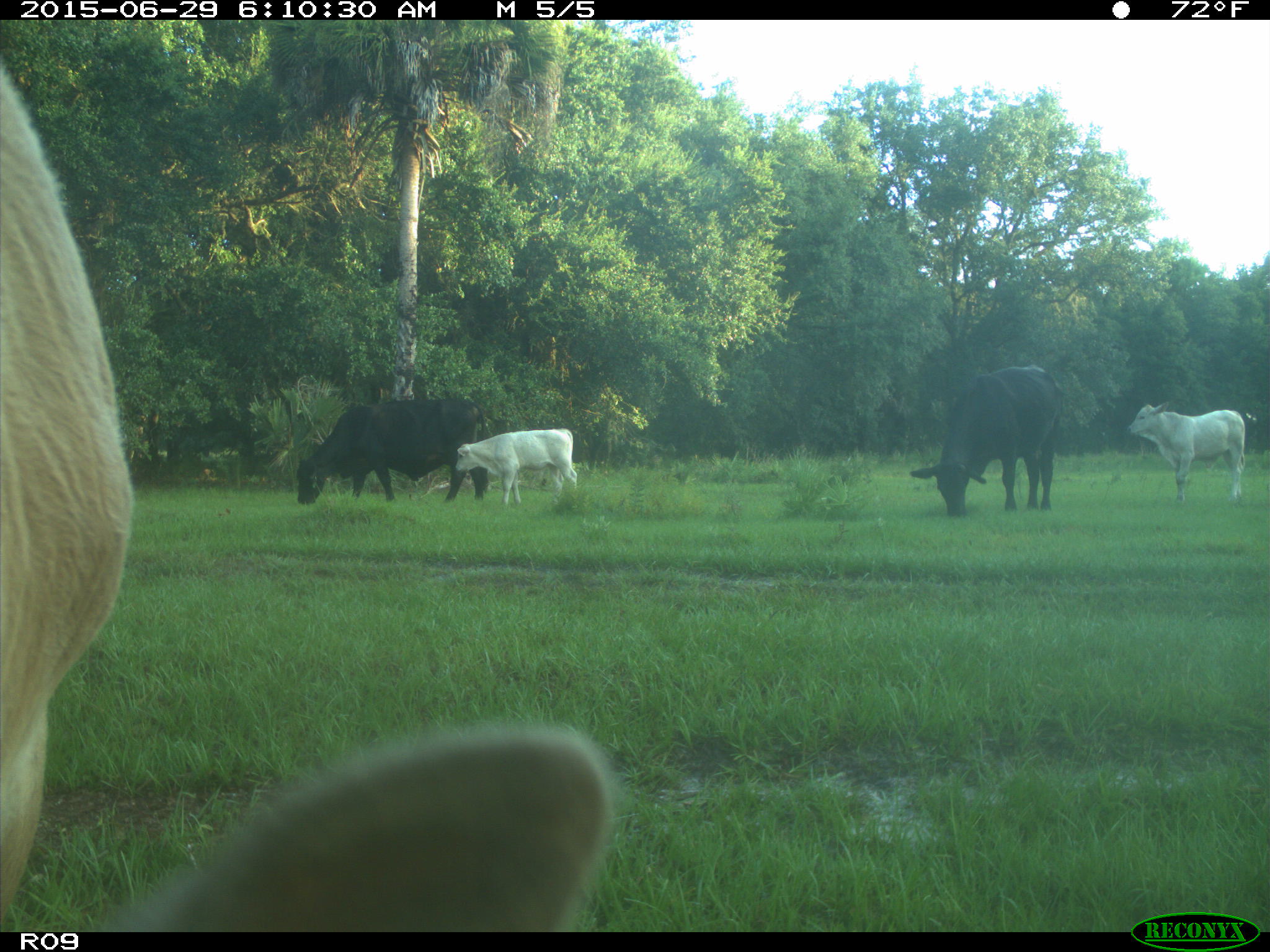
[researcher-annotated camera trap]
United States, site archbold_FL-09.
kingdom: Animalia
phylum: Chordata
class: Mammalia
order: Artiodactyla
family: Bovidae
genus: Bos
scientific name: Bos taurus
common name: domestic cow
Bos taurus (domestic cow).